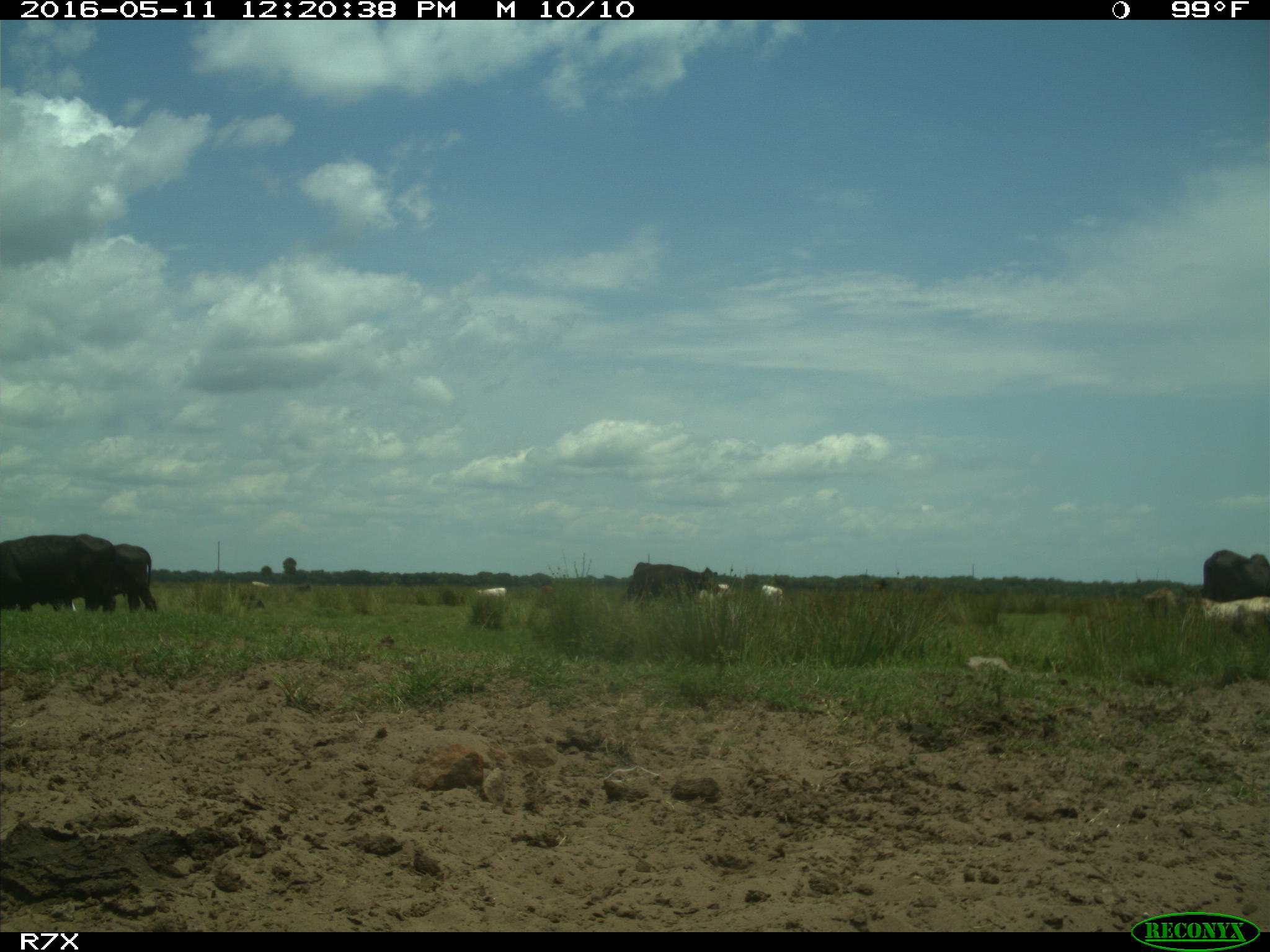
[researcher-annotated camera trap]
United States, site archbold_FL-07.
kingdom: Animalia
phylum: Chordata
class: Mammalia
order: Artiodactyla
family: Bovidae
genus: Bos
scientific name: Bos taurus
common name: domestic cow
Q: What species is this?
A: Bos taurus (domestic cow).